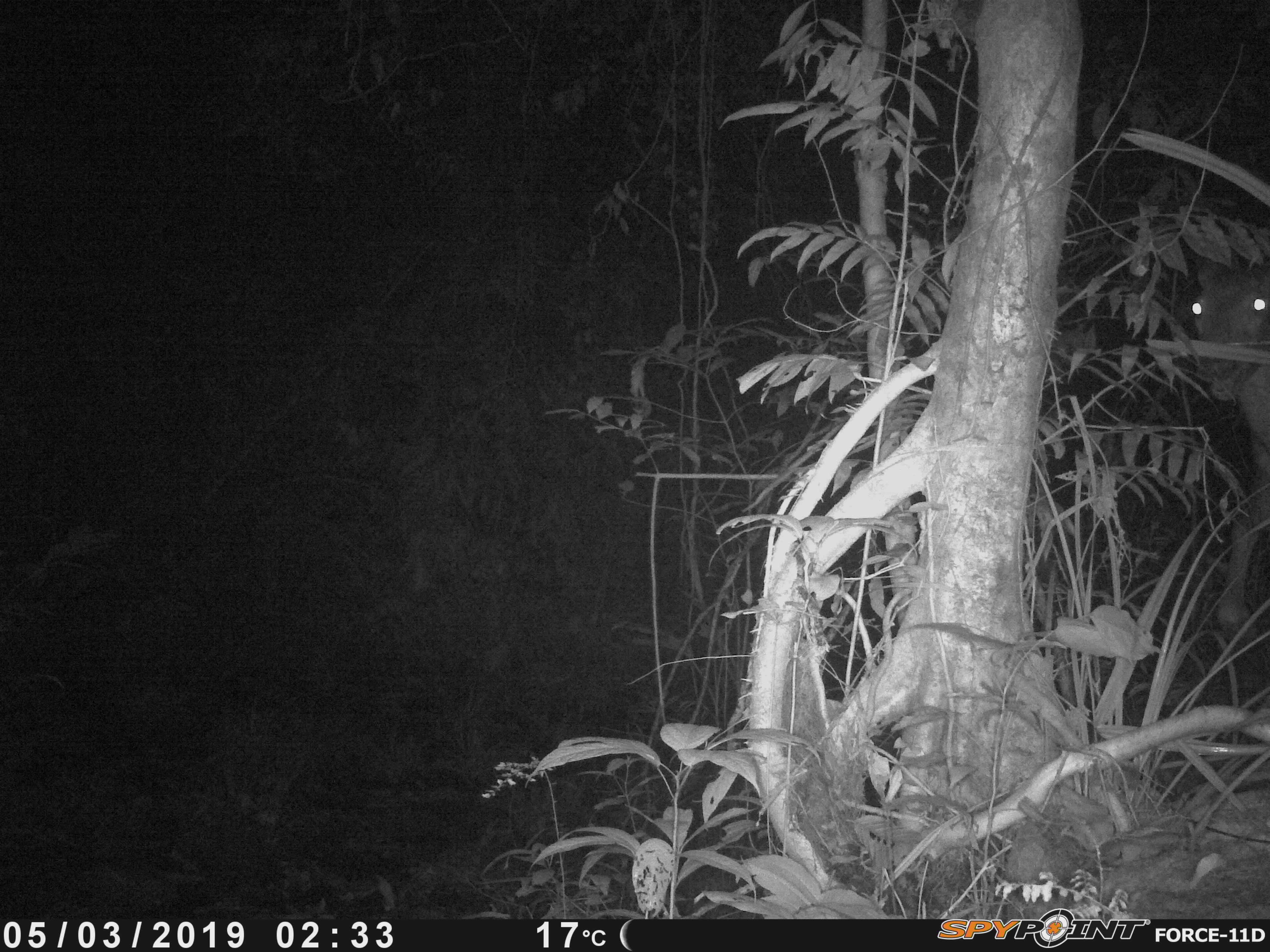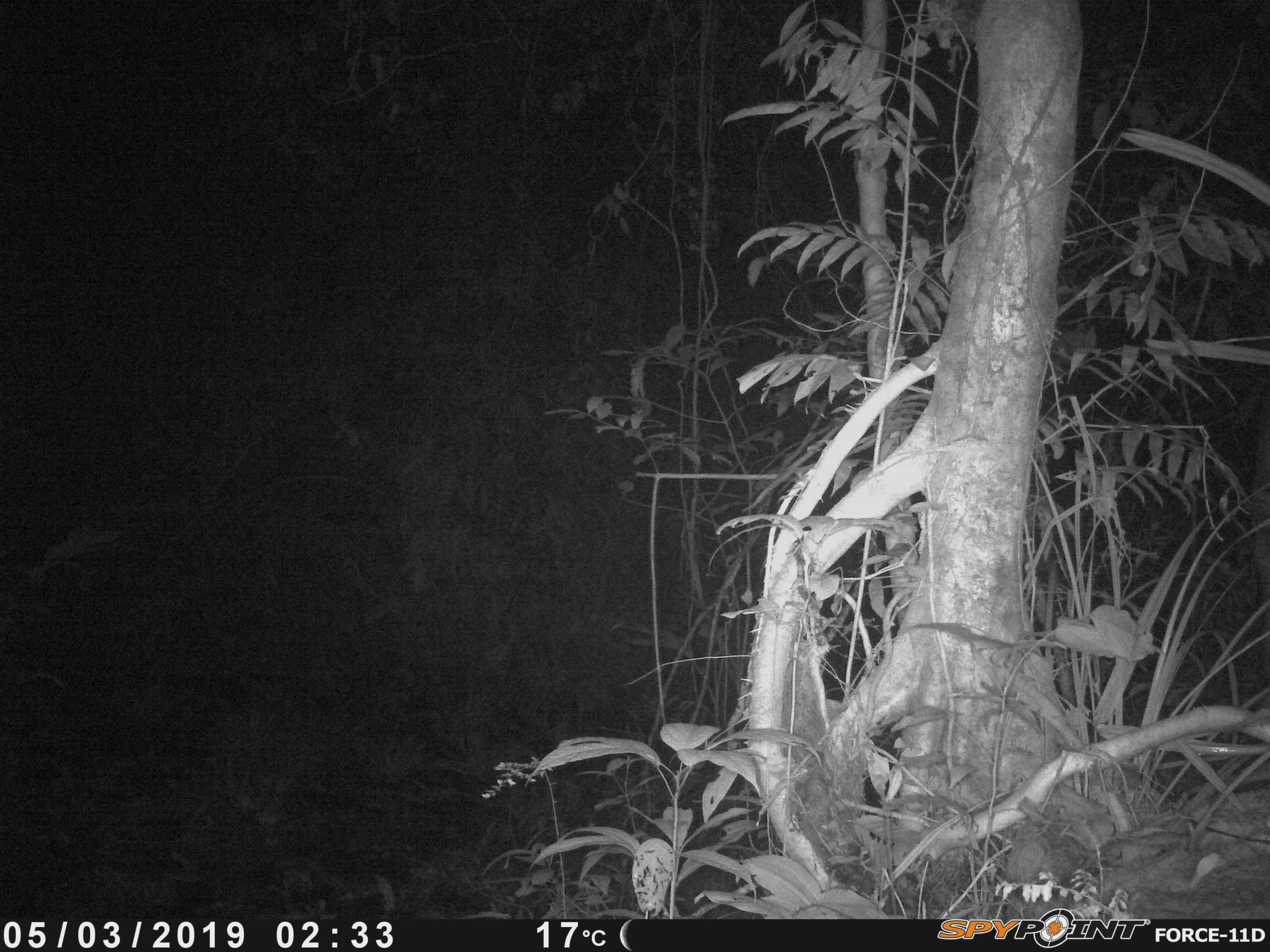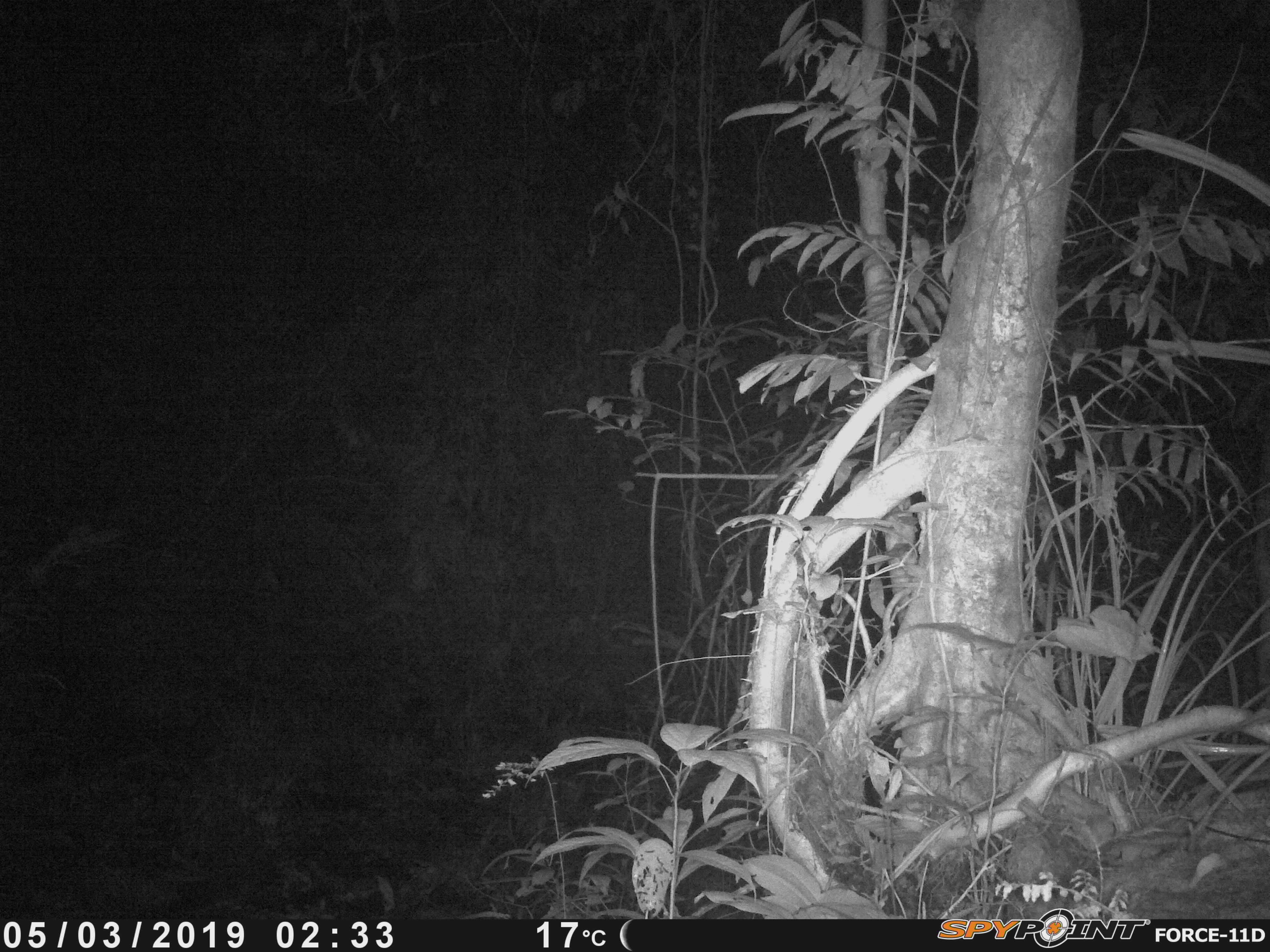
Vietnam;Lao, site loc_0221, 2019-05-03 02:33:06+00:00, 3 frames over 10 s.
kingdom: Animalia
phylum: Chordata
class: Mammalia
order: Artiodactyla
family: Cervidae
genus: Rusa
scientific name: Rusa unicolor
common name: sambar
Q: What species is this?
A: Sambar (Rusa unicolor).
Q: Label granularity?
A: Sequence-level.